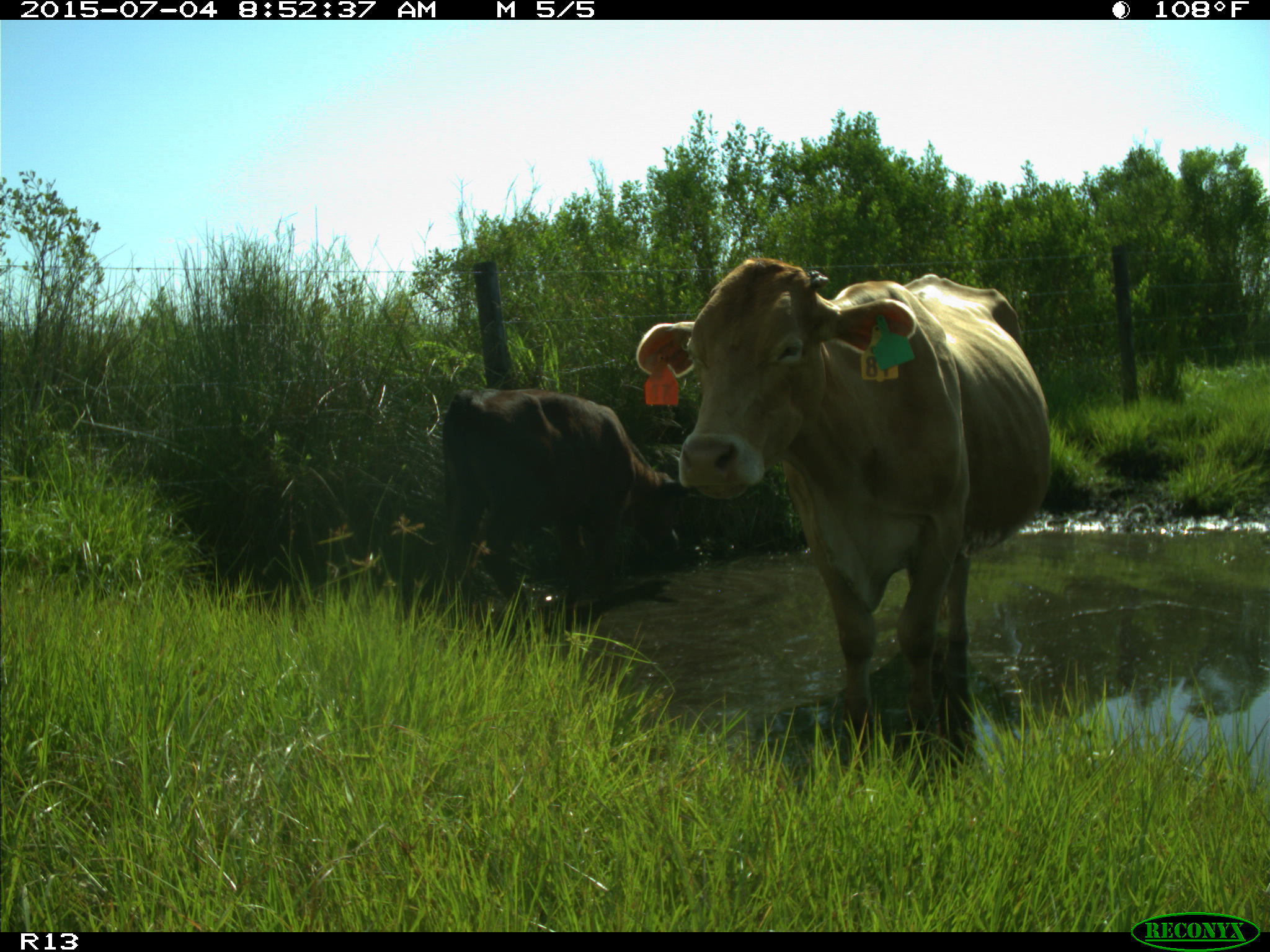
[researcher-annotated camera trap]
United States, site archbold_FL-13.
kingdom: Animalia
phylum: Chordata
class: Mammalia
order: Artiodactyla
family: Bovidae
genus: Bos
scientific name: Bos taurus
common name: domestic cow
Bos taurus (domestic cow).